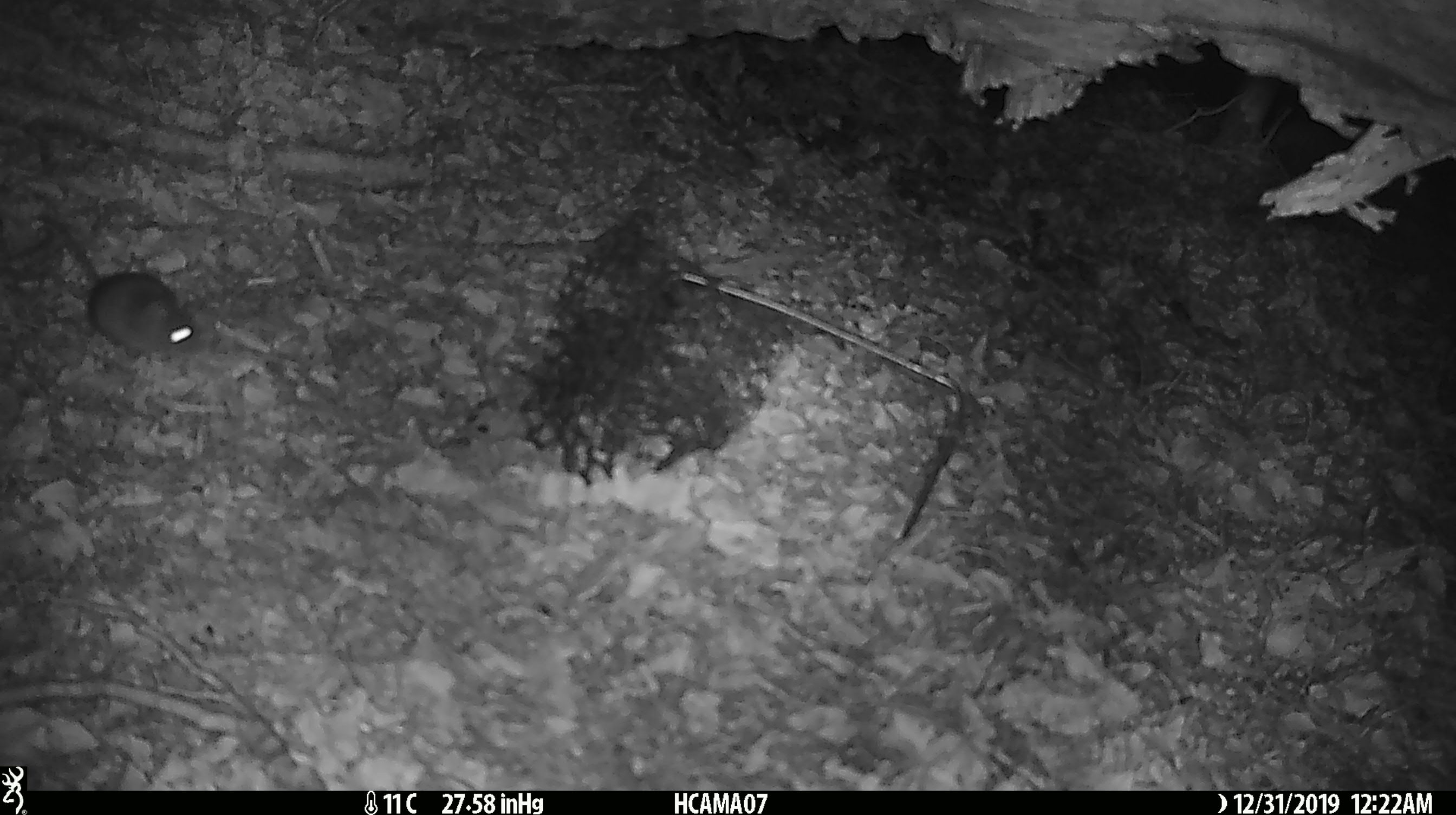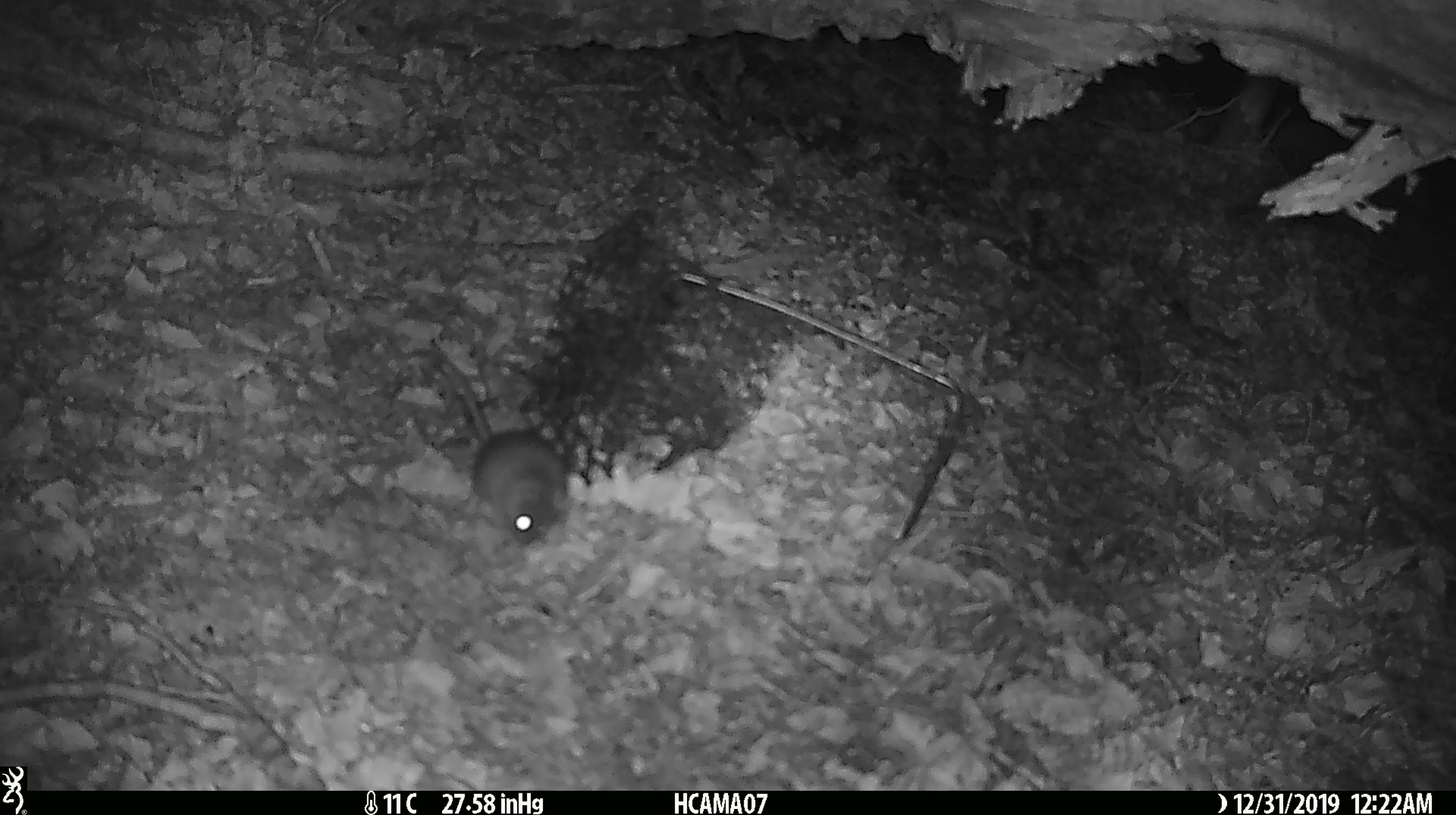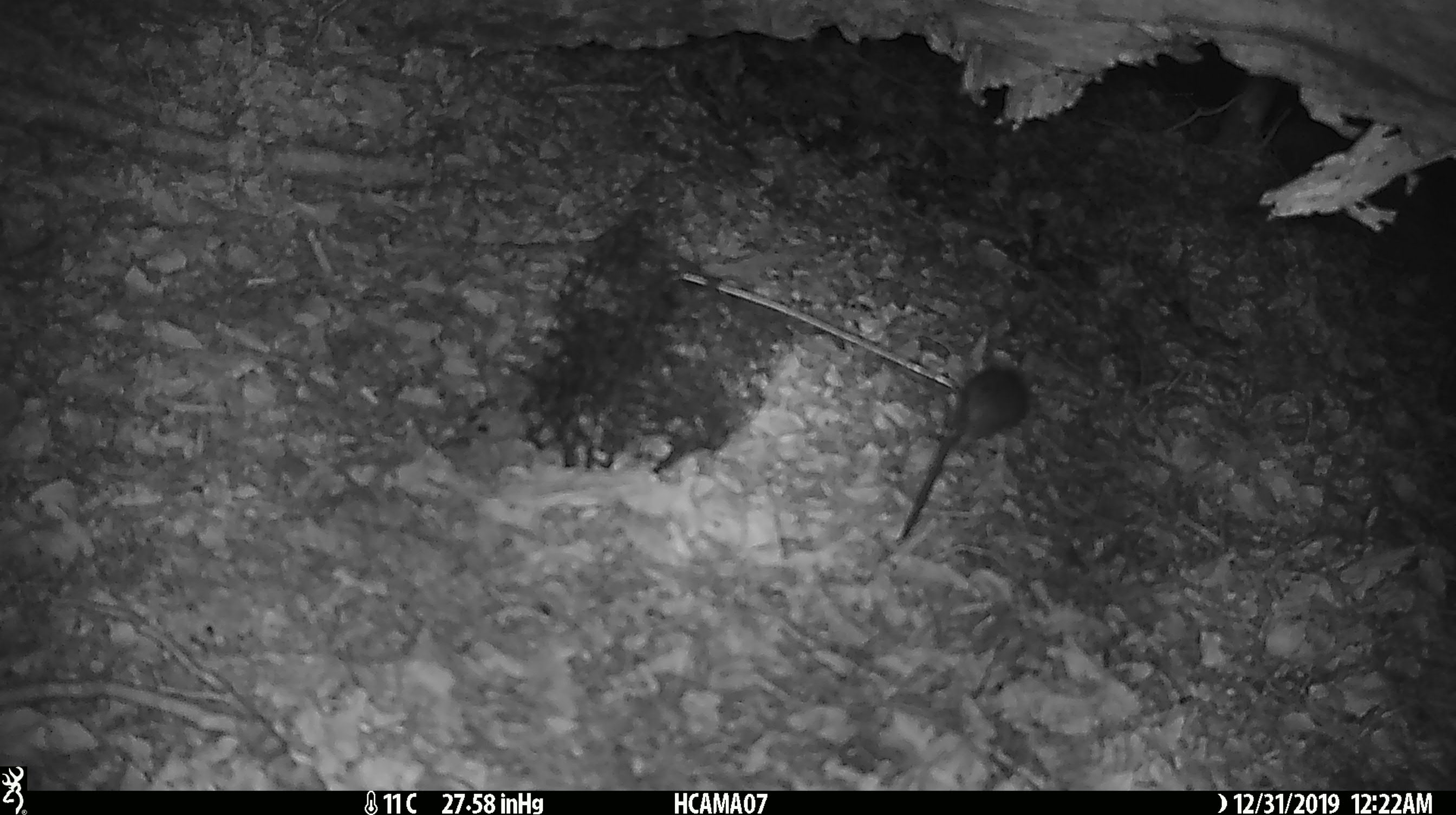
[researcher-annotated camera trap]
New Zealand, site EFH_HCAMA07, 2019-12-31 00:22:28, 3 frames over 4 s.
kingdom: Animalia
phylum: Chordata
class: Mammalia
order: Rodentia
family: Muridae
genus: Mus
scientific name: Mus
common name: mouse